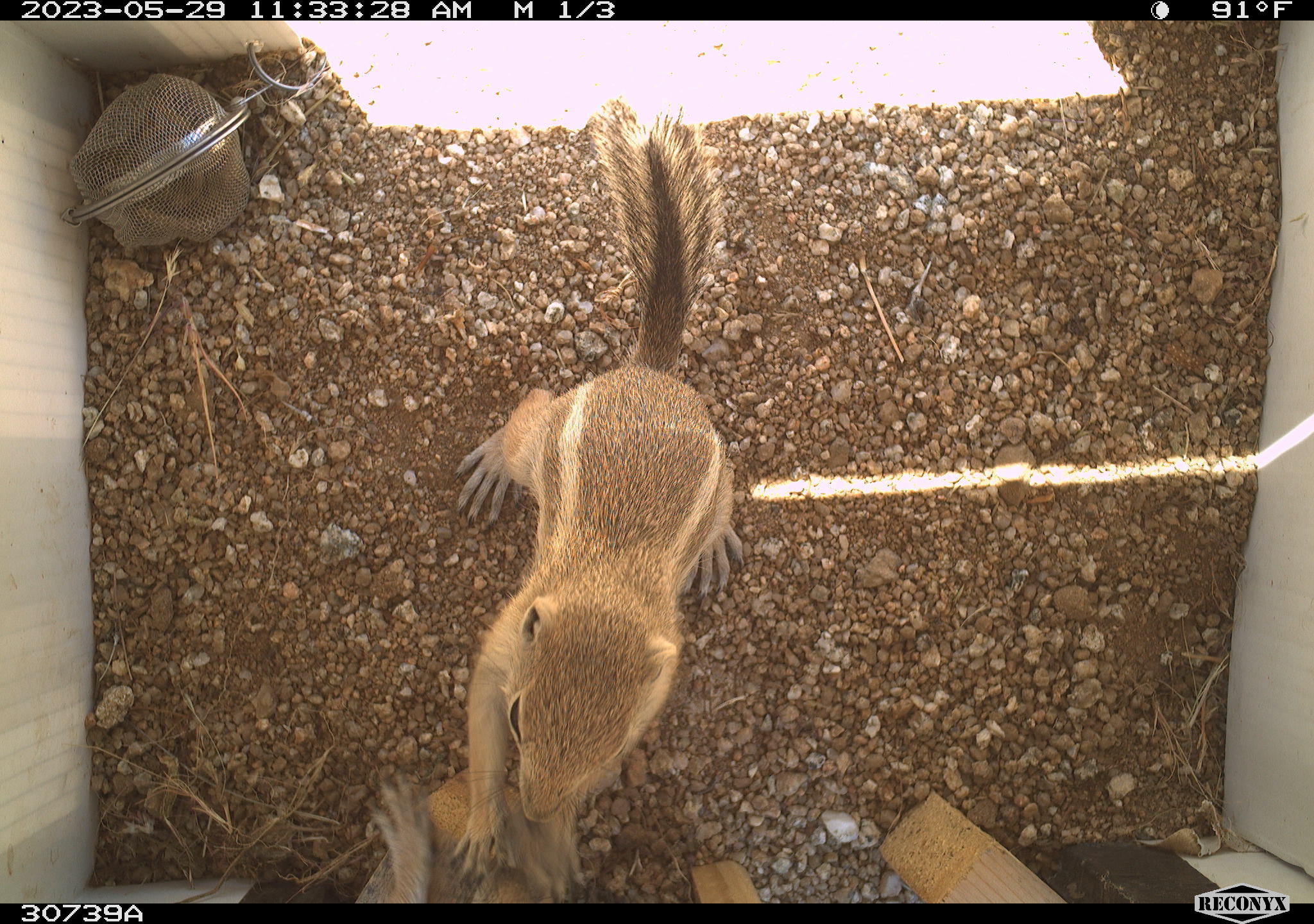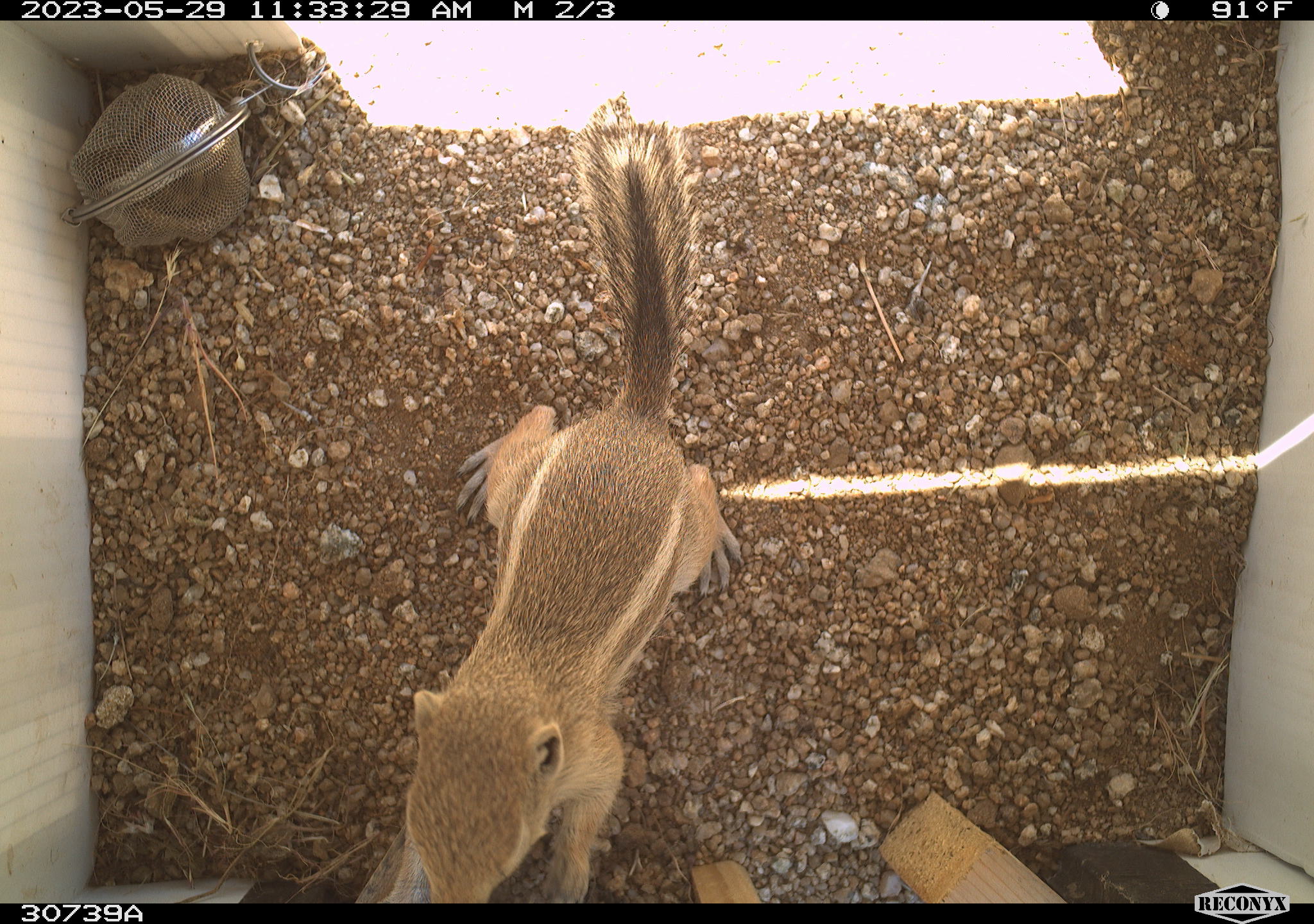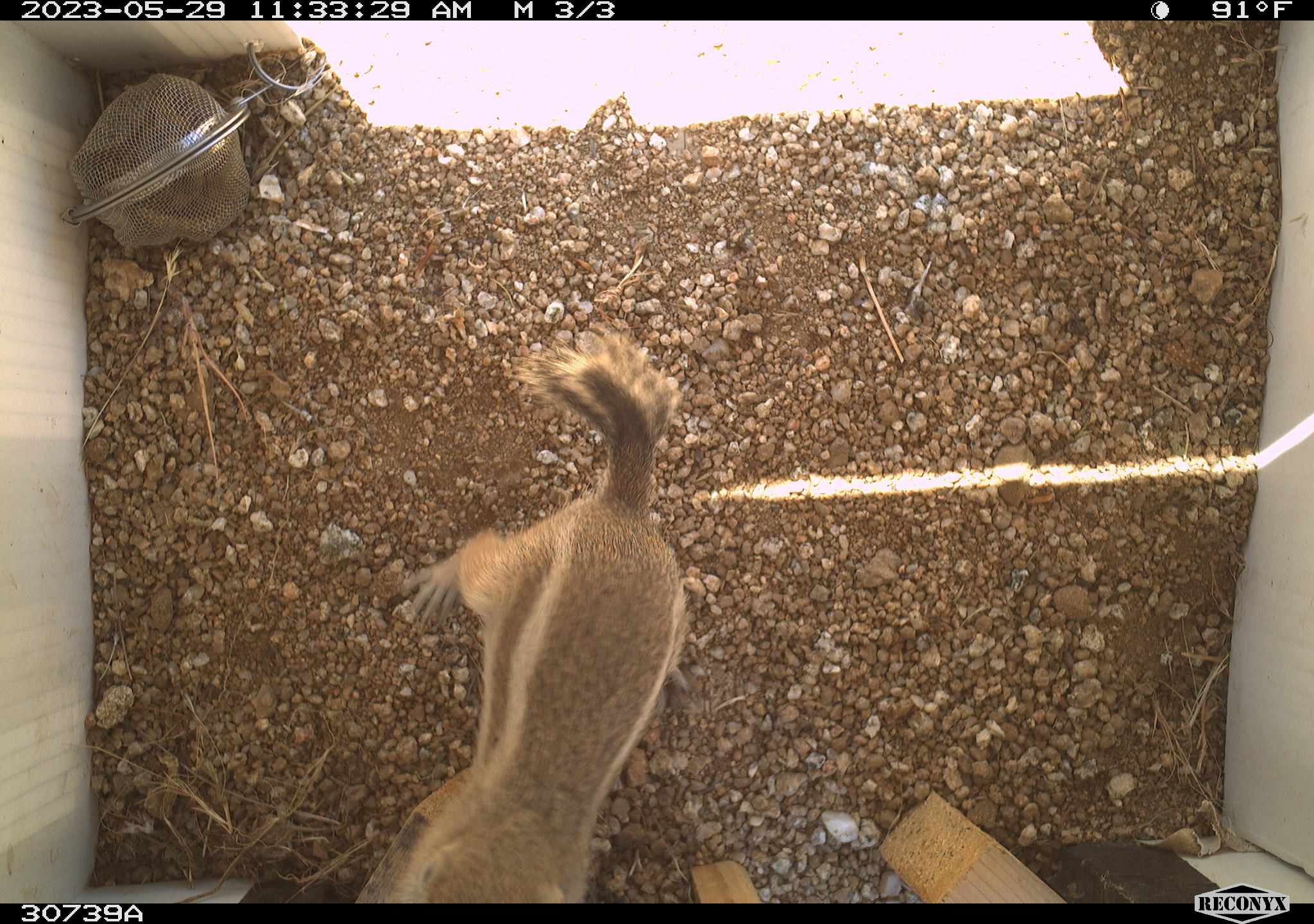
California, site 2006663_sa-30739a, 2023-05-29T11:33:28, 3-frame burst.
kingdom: Animalia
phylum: Chordata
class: Mammalia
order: Rodentia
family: Sciuridae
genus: Ammospermophilus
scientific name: Ammospermophilus leucurus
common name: white-tailed antelope squirrel